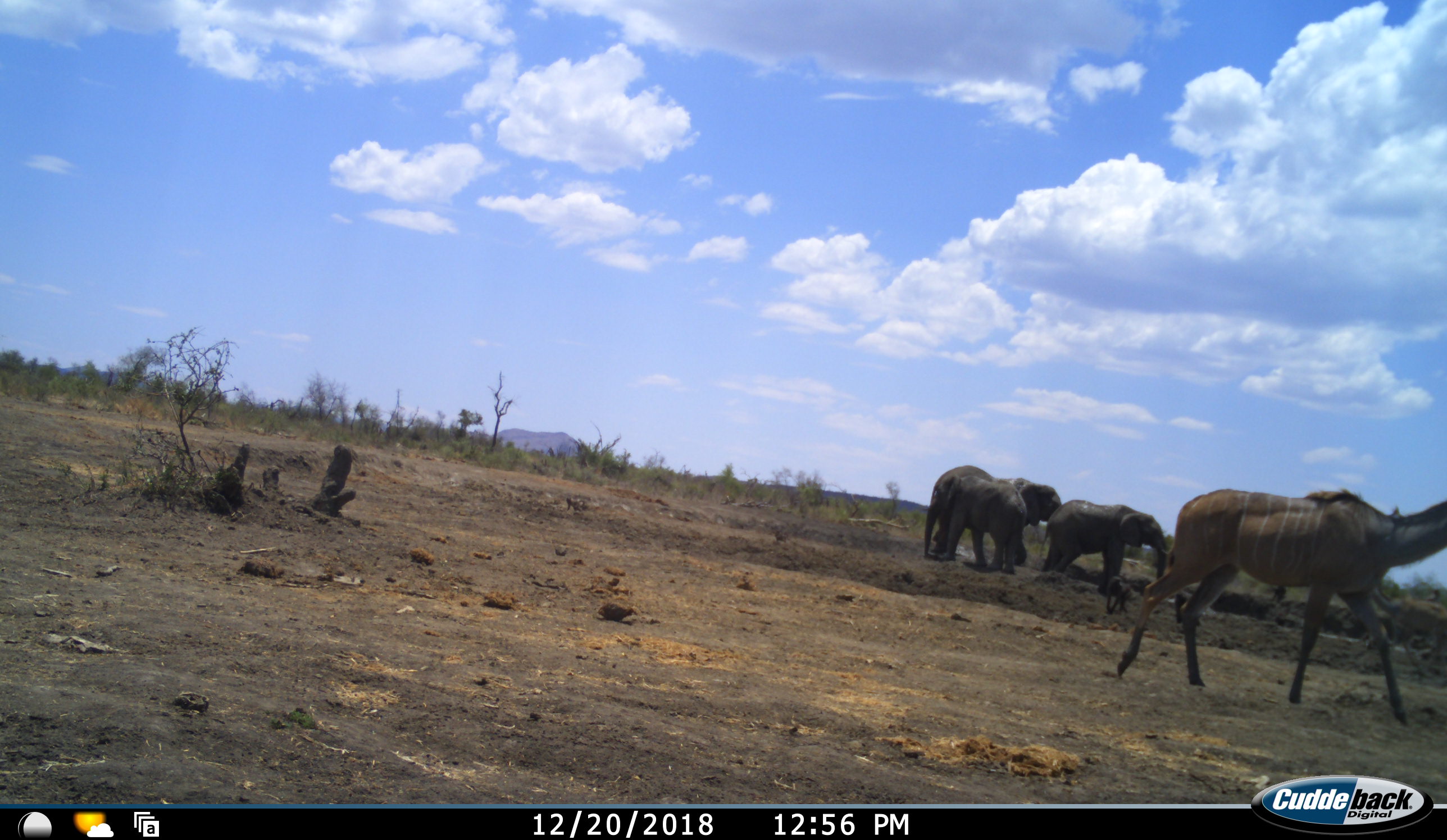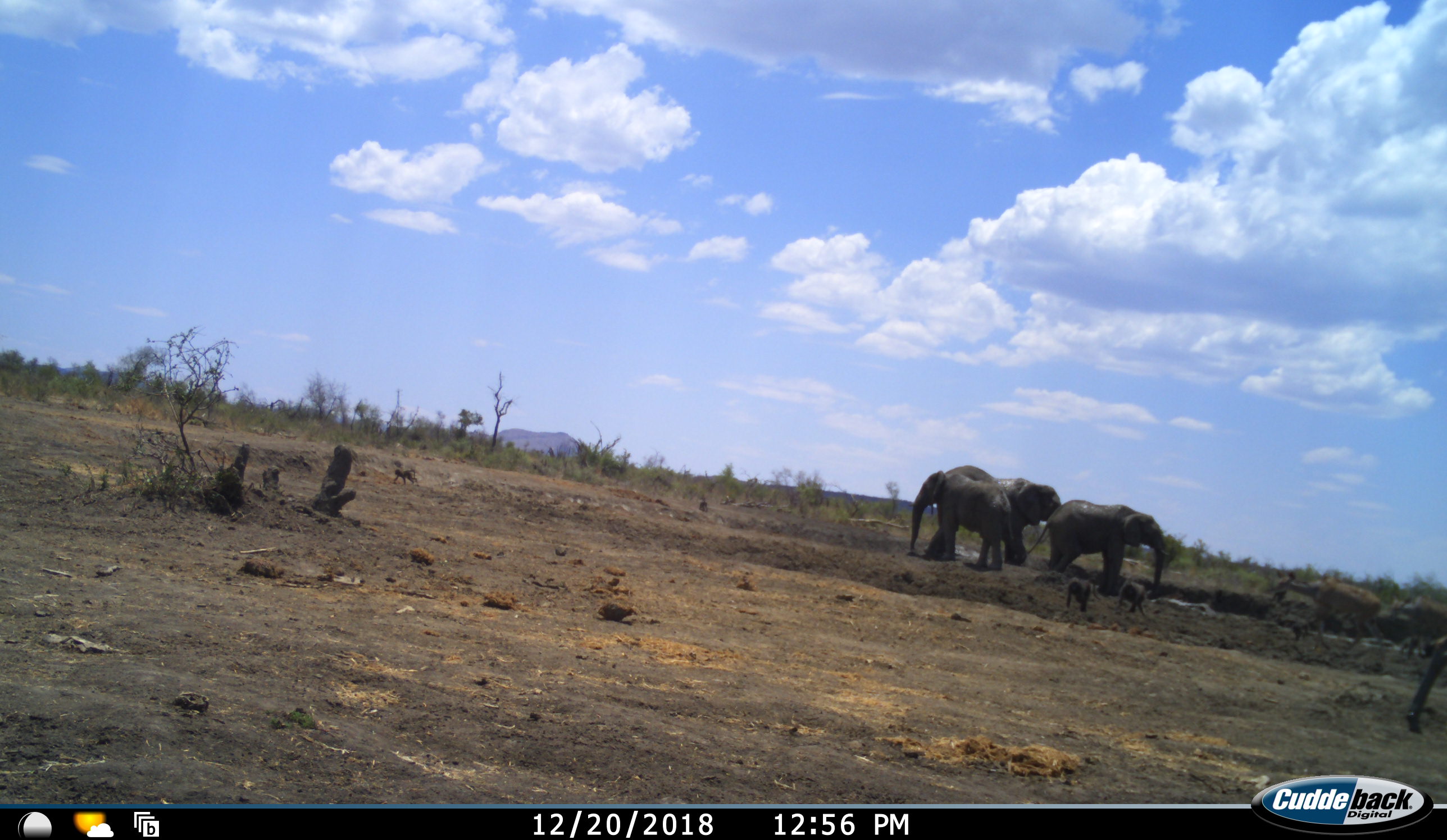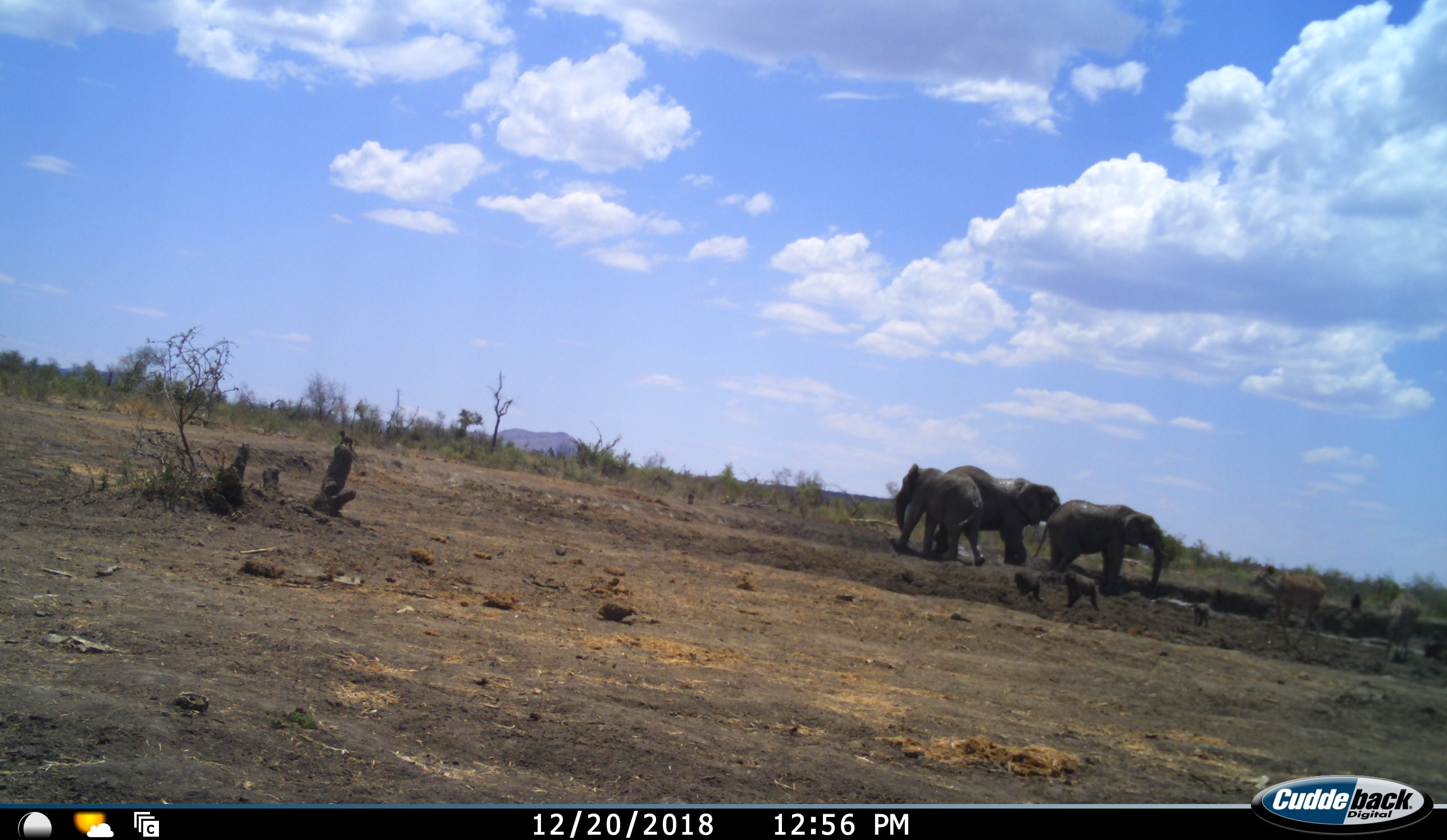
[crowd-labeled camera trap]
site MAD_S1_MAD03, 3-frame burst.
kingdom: Animalia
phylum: Chordata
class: Mammalia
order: Proboscidea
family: Elephantidae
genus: Loxodonta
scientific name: Loxodonta africana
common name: african bush elephant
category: elephant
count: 3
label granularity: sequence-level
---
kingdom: Animalia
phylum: Chordata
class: Mammalia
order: Artiodactyla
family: Bovidae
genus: Tragelaphus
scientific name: Tragelaphus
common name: kudu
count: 2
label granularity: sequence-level